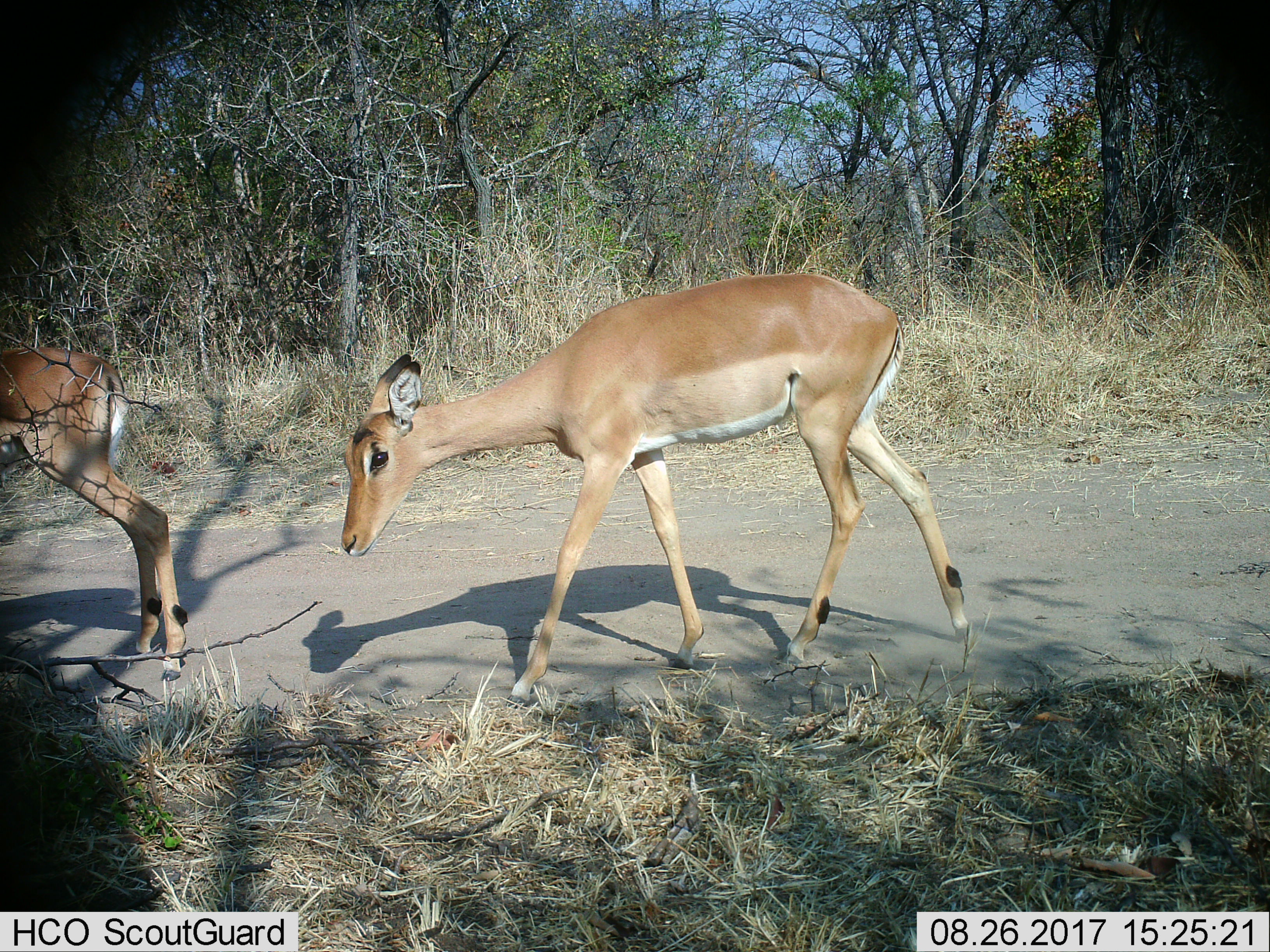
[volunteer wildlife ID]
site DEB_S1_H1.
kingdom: Animalia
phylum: Chordata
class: Mammalia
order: Artiodactyla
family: Bovidae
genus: Aepyceros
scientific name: Aepyceros melampus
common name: impala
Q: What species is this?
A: Impala (Aepyceros melampus).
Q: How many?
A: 2.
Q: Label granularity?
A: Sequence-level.